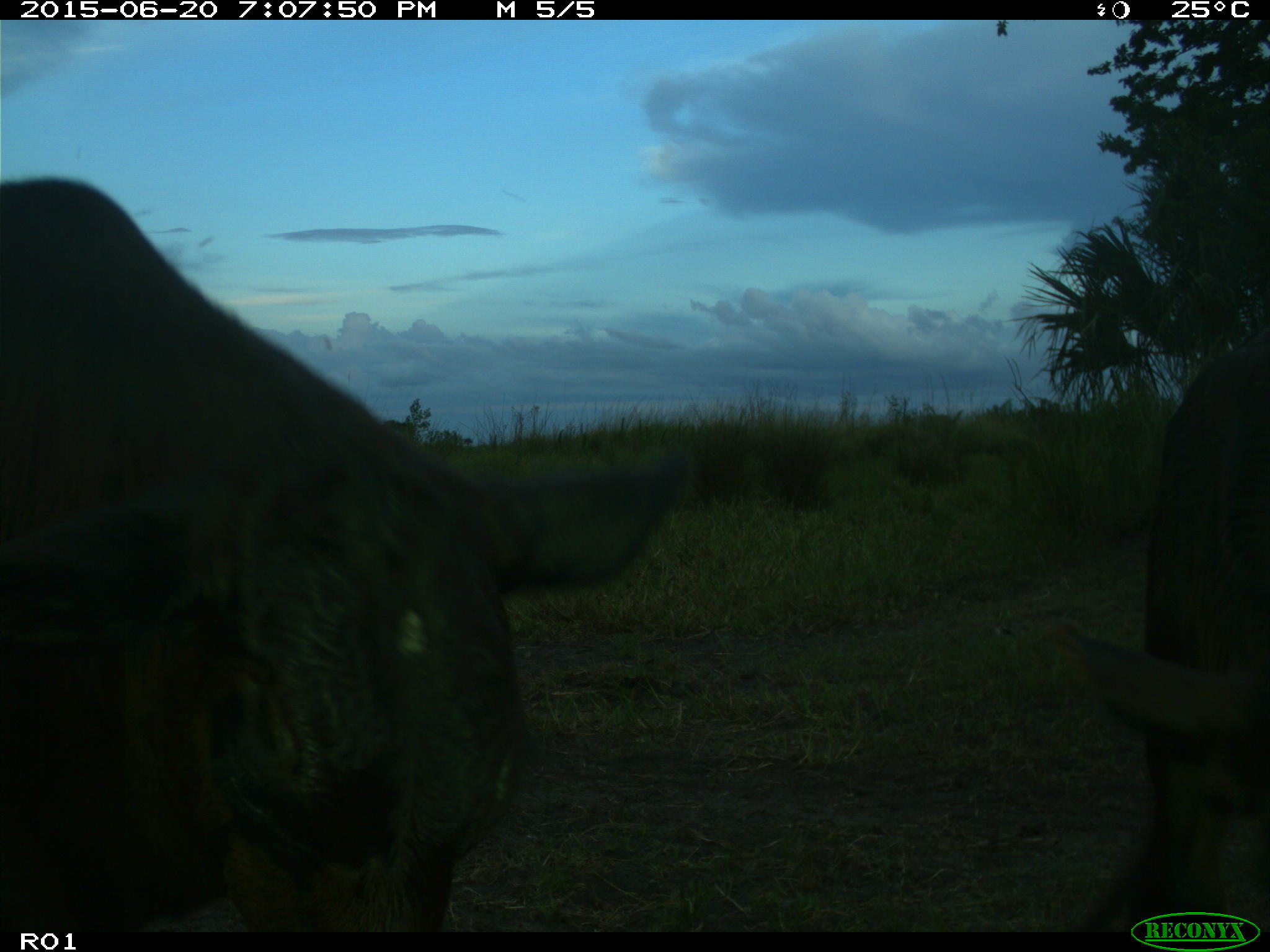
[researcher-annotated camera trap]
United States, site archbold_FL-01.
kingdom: Animalia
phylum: Chordata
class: Mammalia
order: Artiodactyla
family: Bovidae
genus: Bos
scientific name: Bos taurus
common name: domestic cow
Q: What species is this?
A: Bos taurus (domestic cow).